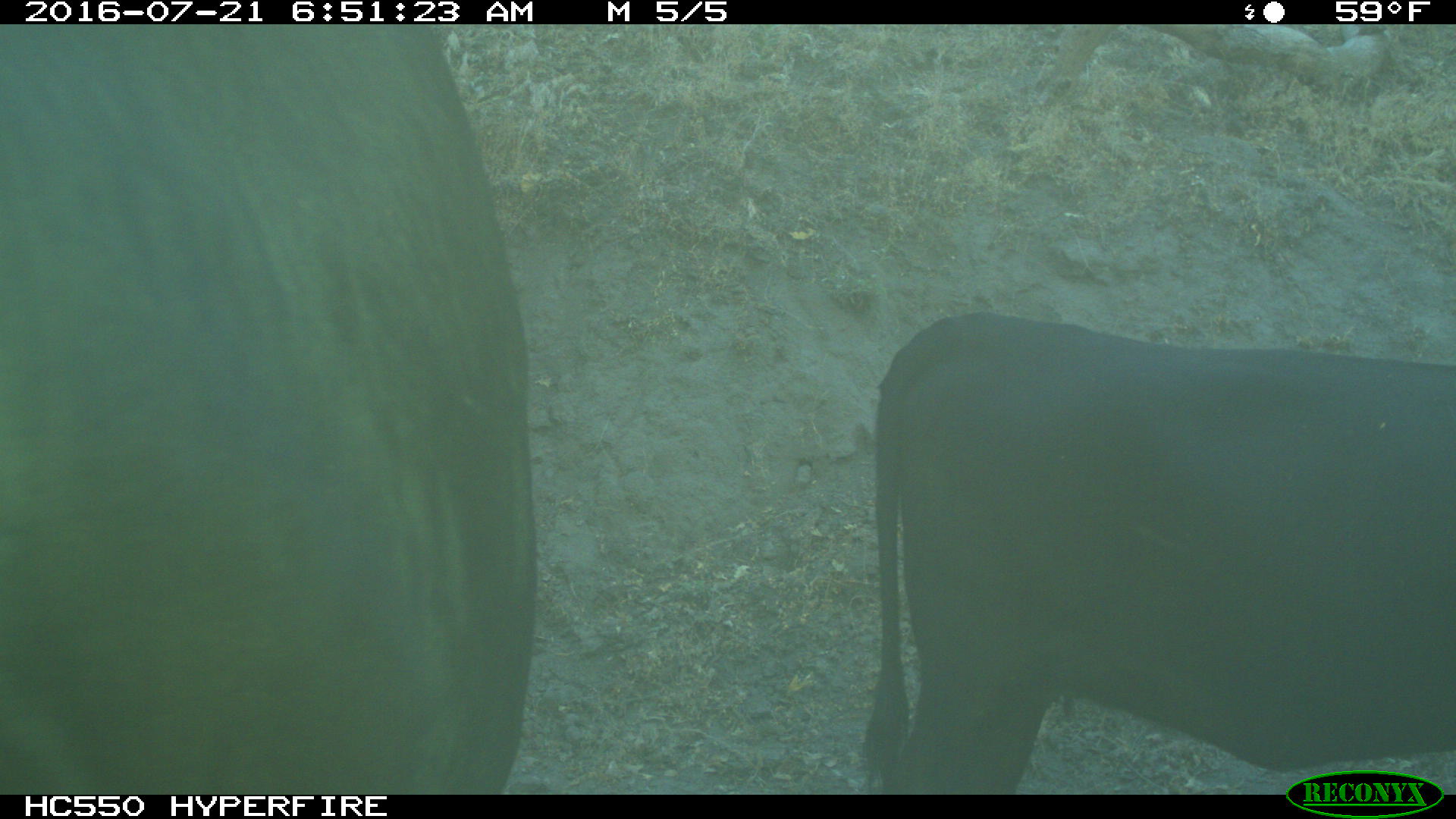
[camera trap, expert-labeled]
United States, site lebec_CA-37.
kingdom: Animalia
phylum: Chordata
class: Mammalia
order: Artiodactyla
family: Bovidae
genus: Bos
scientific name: Bos taurus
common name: domestic cow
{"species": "Bos taurus (domestic cow)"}